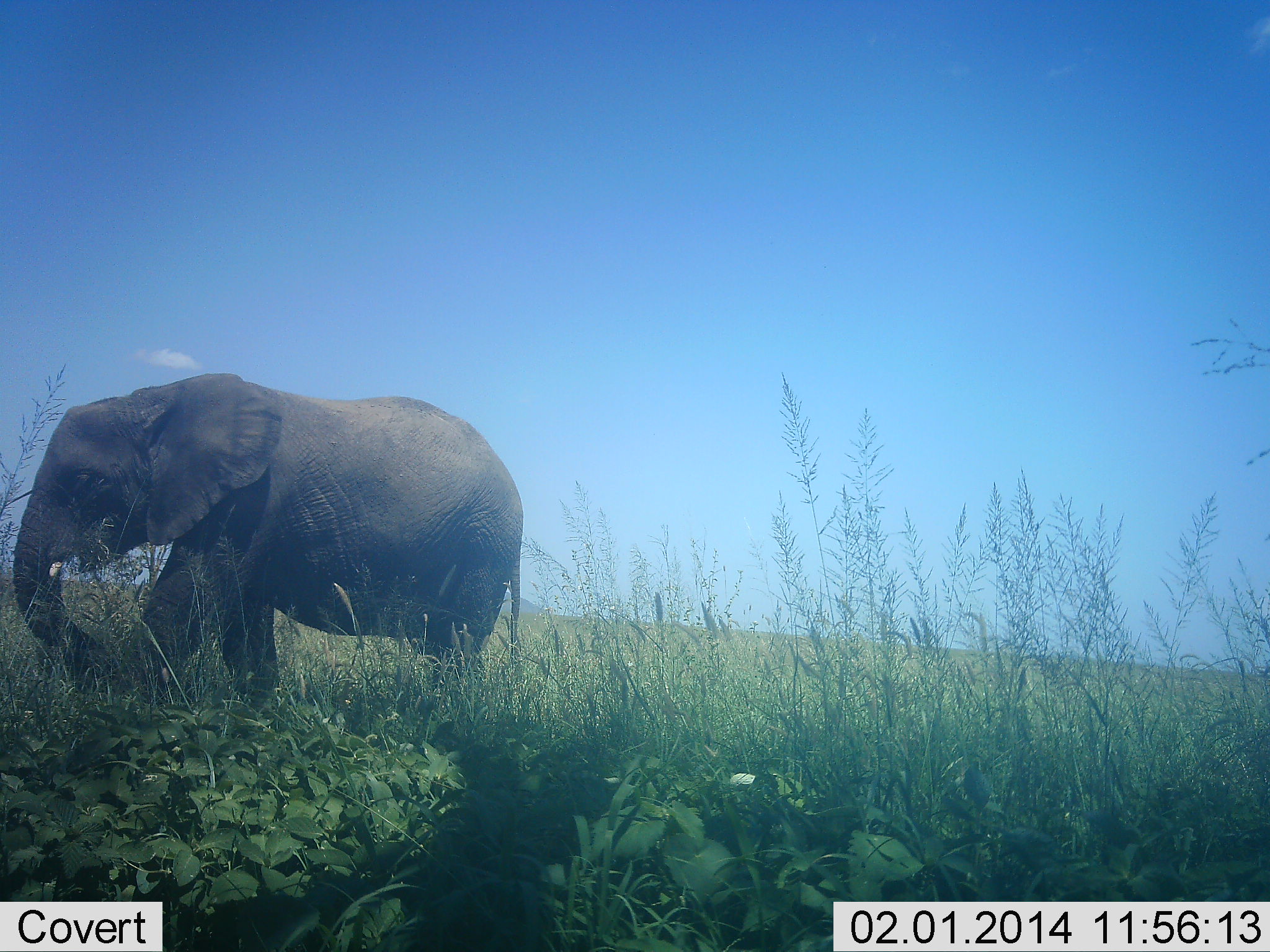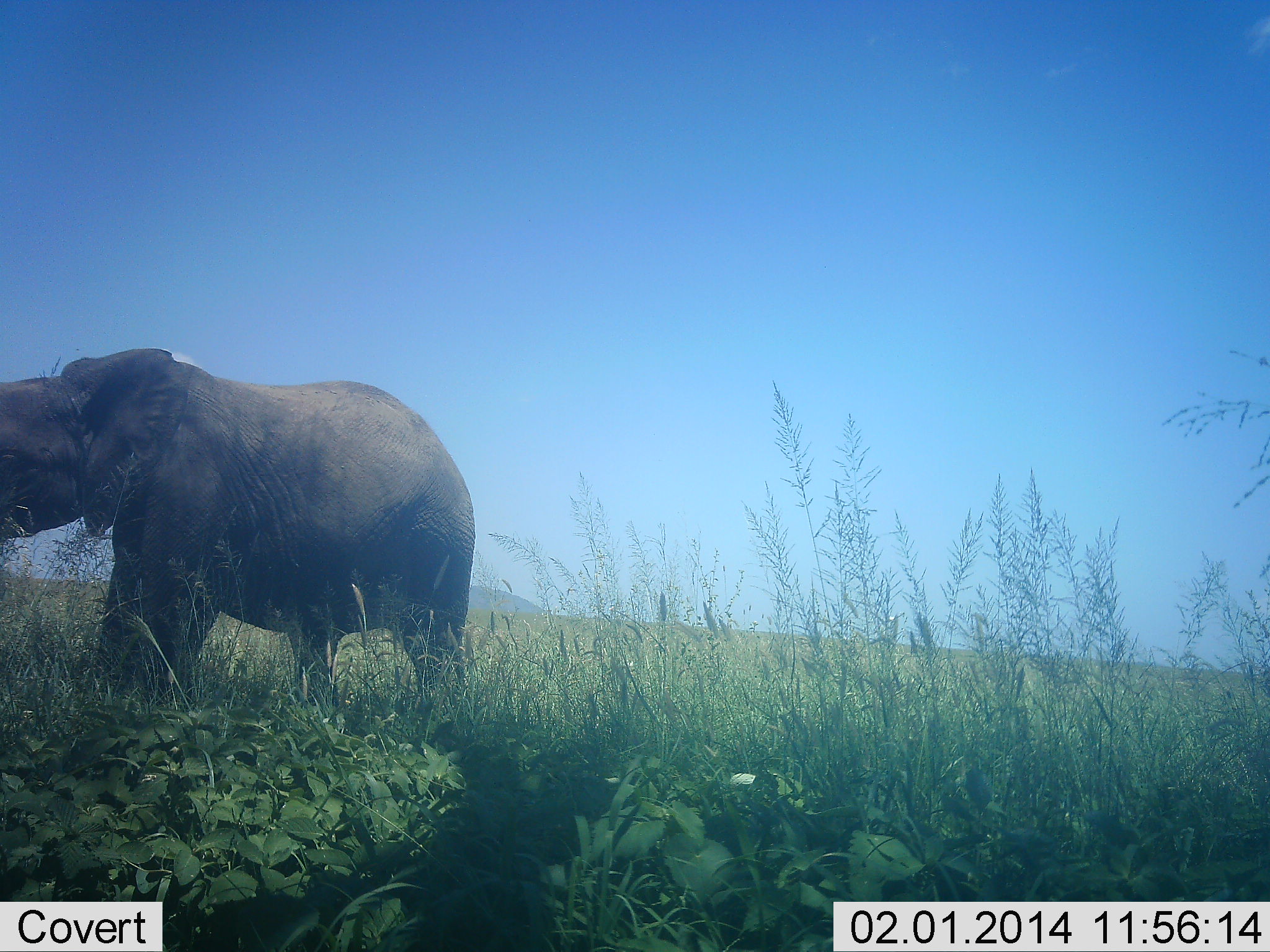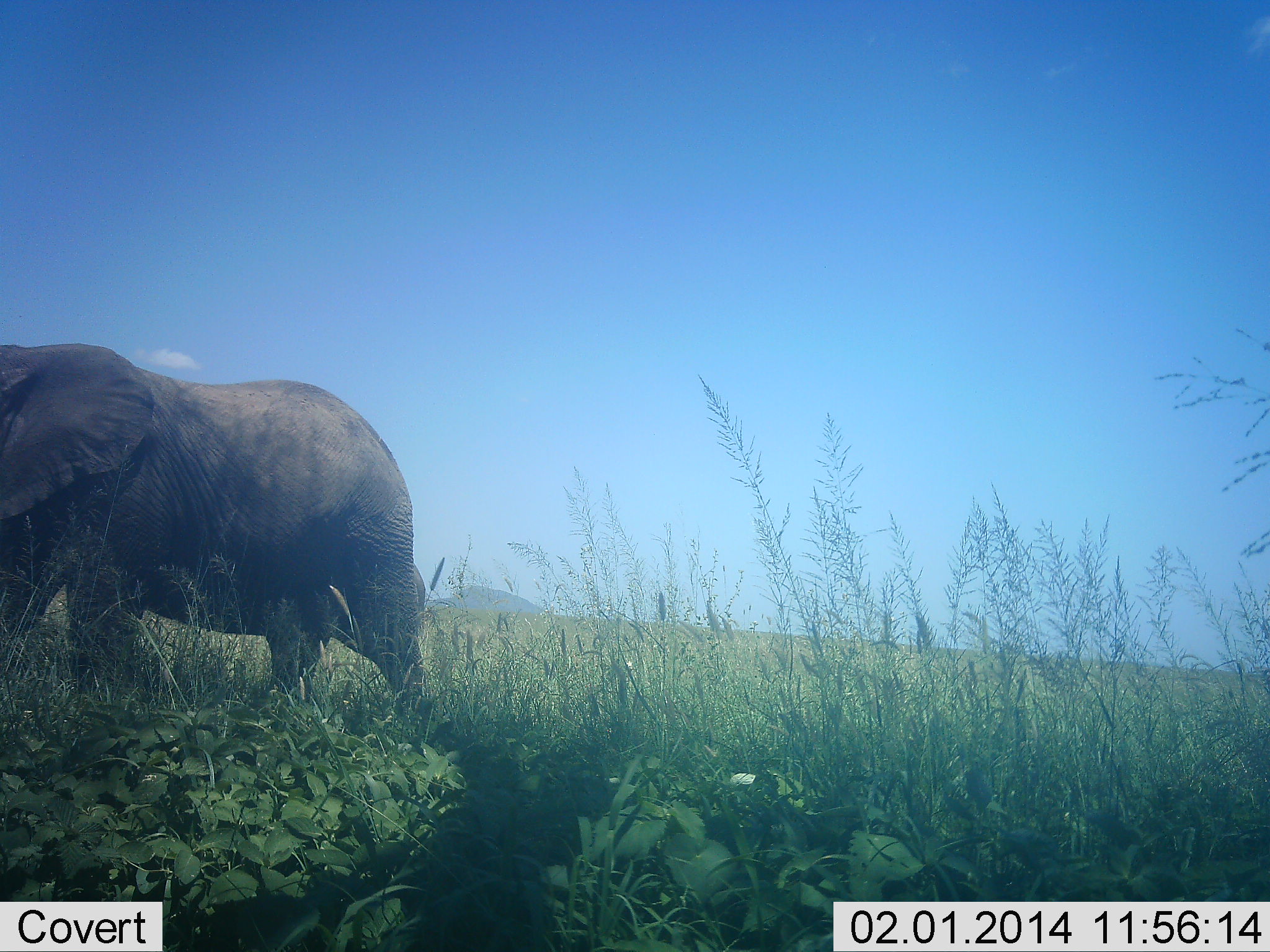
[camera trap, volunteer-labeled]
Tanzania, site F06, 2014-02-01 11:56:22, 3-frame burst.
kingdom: Animalia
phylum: Chordata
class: Mammalia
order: Proboscidea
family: Elephantidae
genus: Loxodonta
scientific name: Loxodonta africana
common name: african bush elephant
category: elephant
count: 1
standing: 19%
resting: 0%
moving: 87%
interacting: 0%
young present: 16%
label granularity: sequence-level